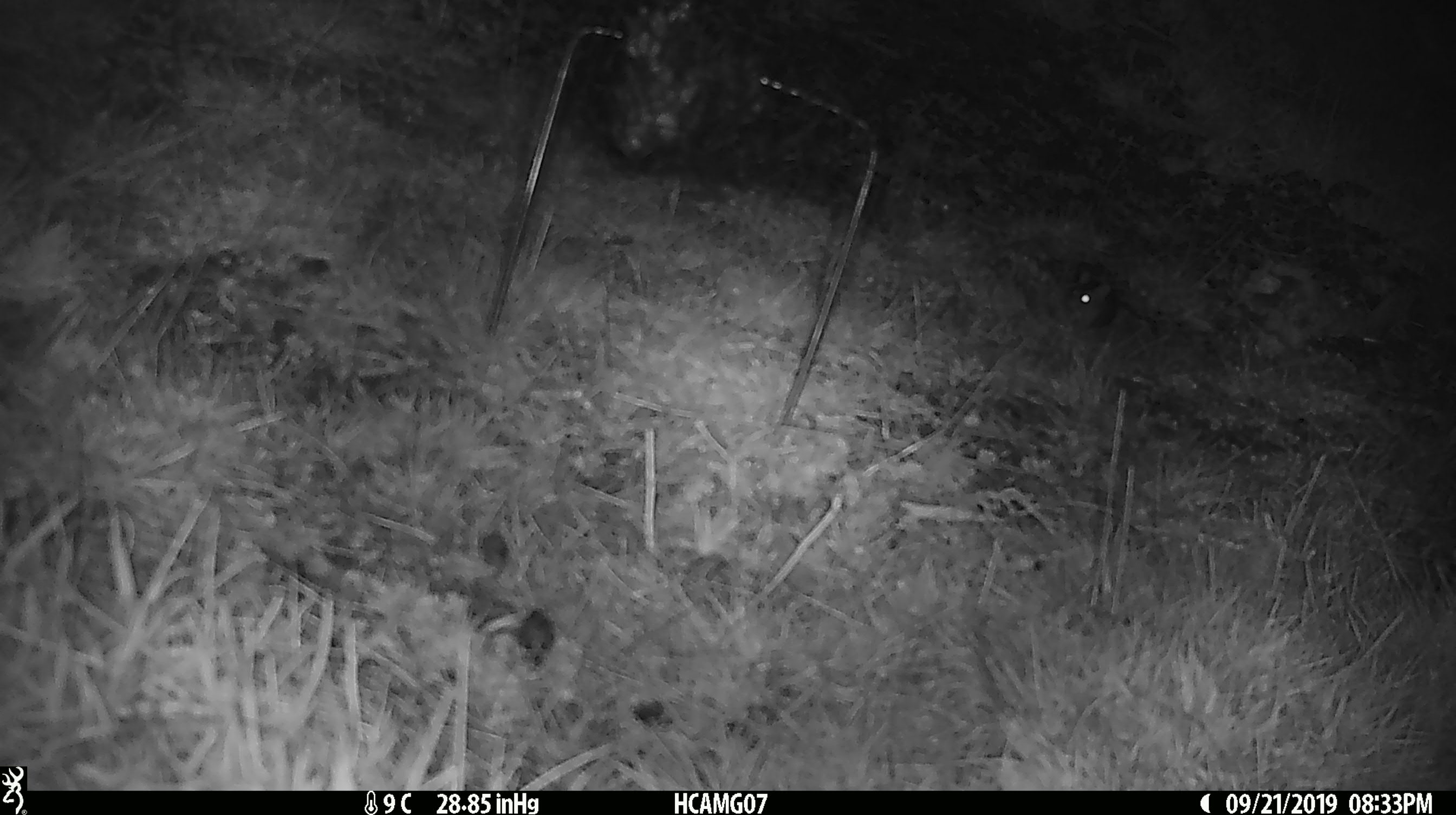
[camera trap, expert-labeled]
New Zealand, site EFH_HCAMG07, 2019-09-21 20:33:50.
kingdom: Animalia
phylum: Chordata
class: Mammalia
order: Rodentia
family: Muridae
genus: Mus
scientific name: Mus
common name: mouse